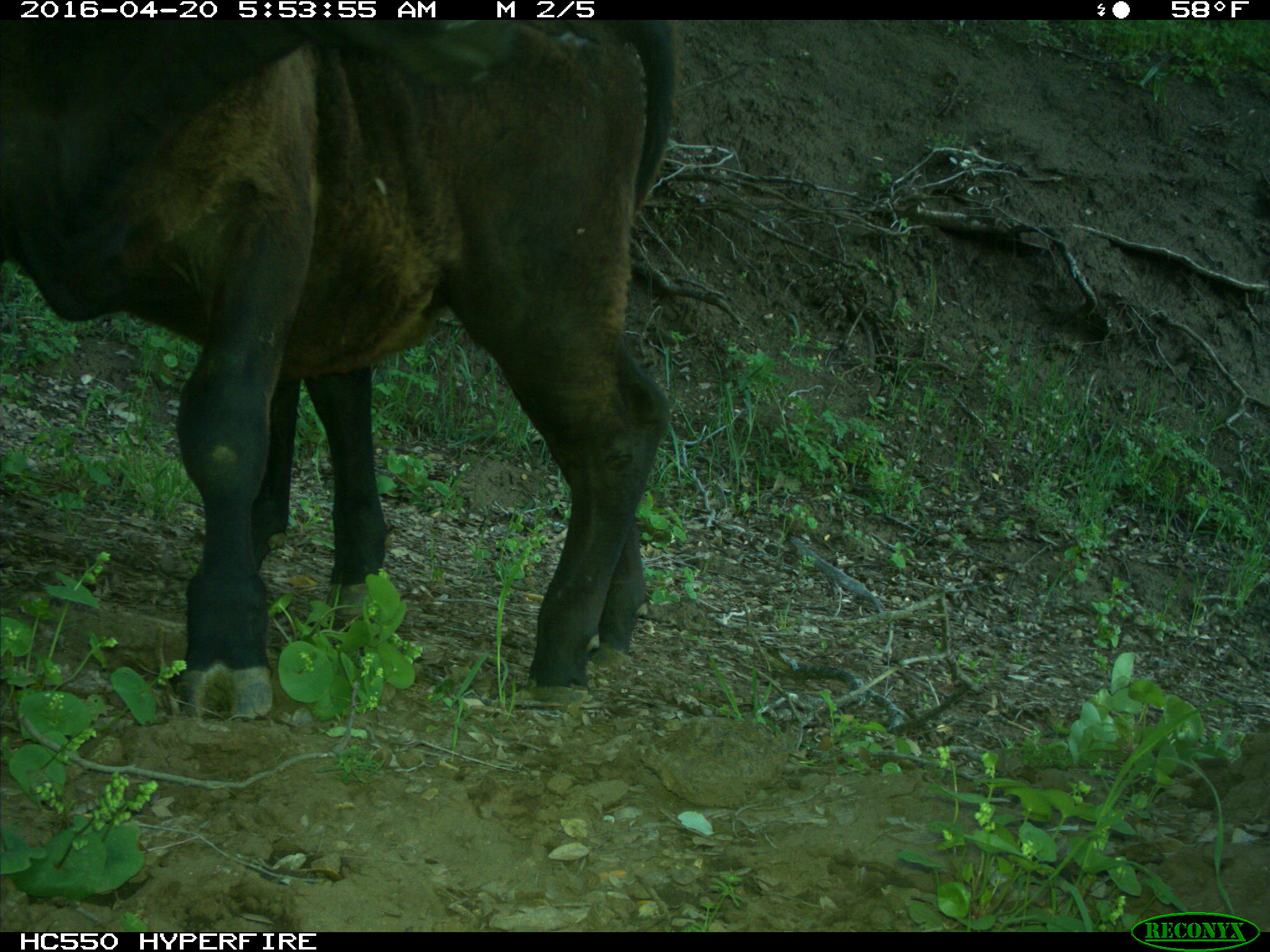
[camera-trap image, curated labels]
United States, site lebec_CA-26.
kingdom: Animalia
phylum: Chordata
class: Mammalia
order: Artiodactyla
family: Bovidae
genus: Bos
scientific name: Bos taurus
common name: domestic cow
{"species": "Bos taurus (domestic cow)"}